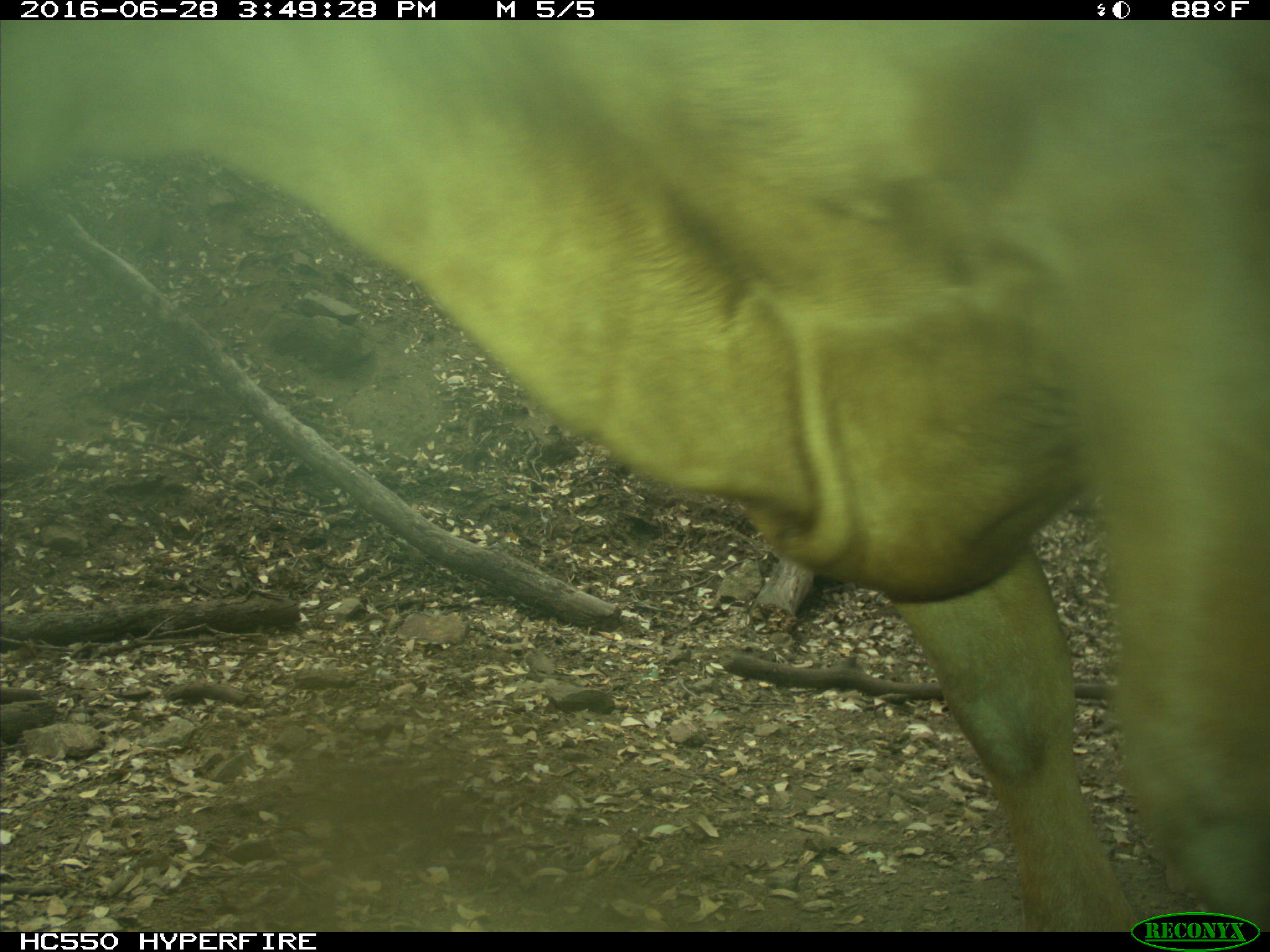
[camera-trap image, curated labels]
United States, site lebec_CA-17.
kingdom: Animalia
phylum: Chordata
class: Mammalia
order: Artiodactyla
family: Bovidae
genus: Bos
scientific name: Bos taurus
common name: domestic cow